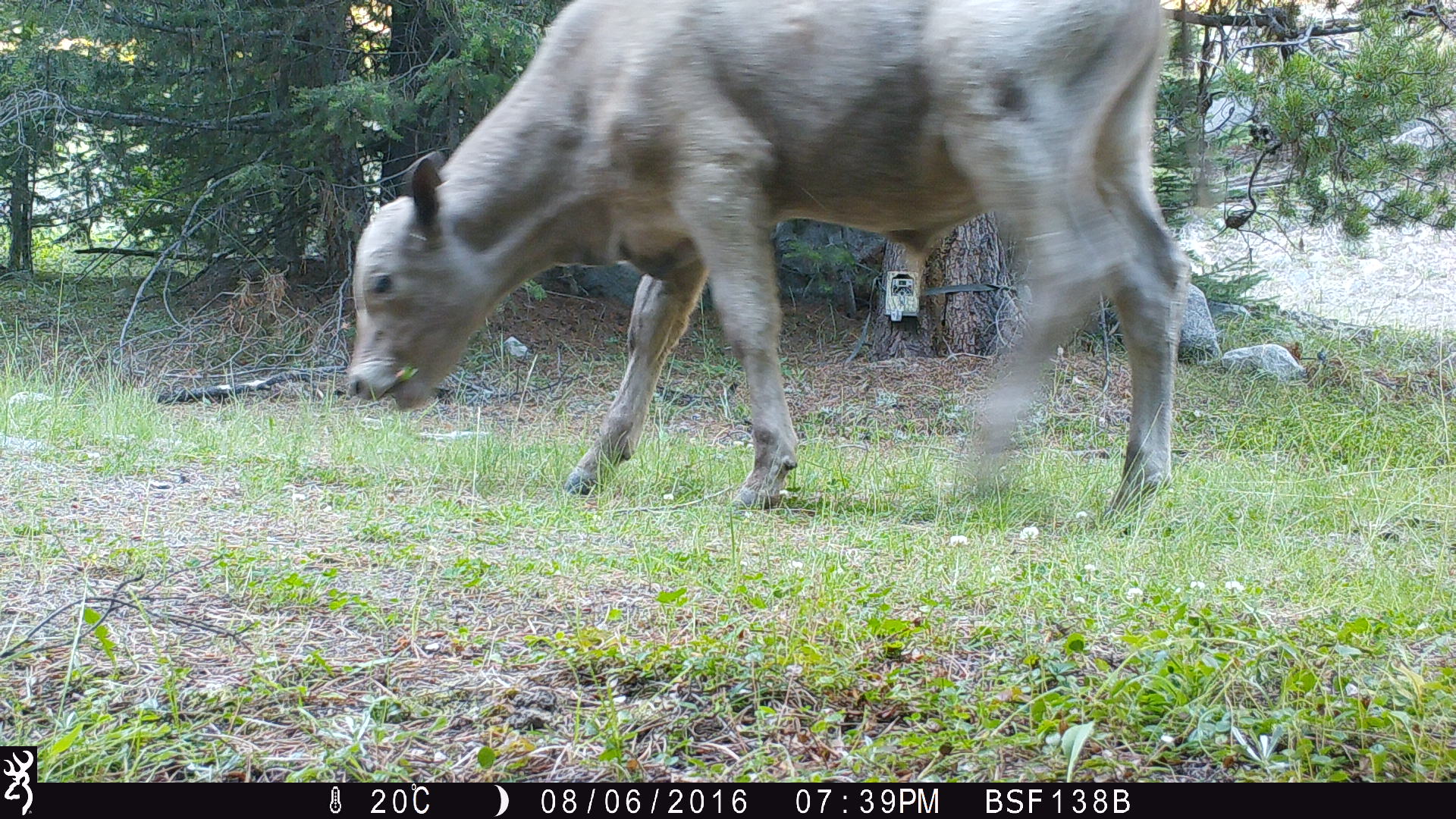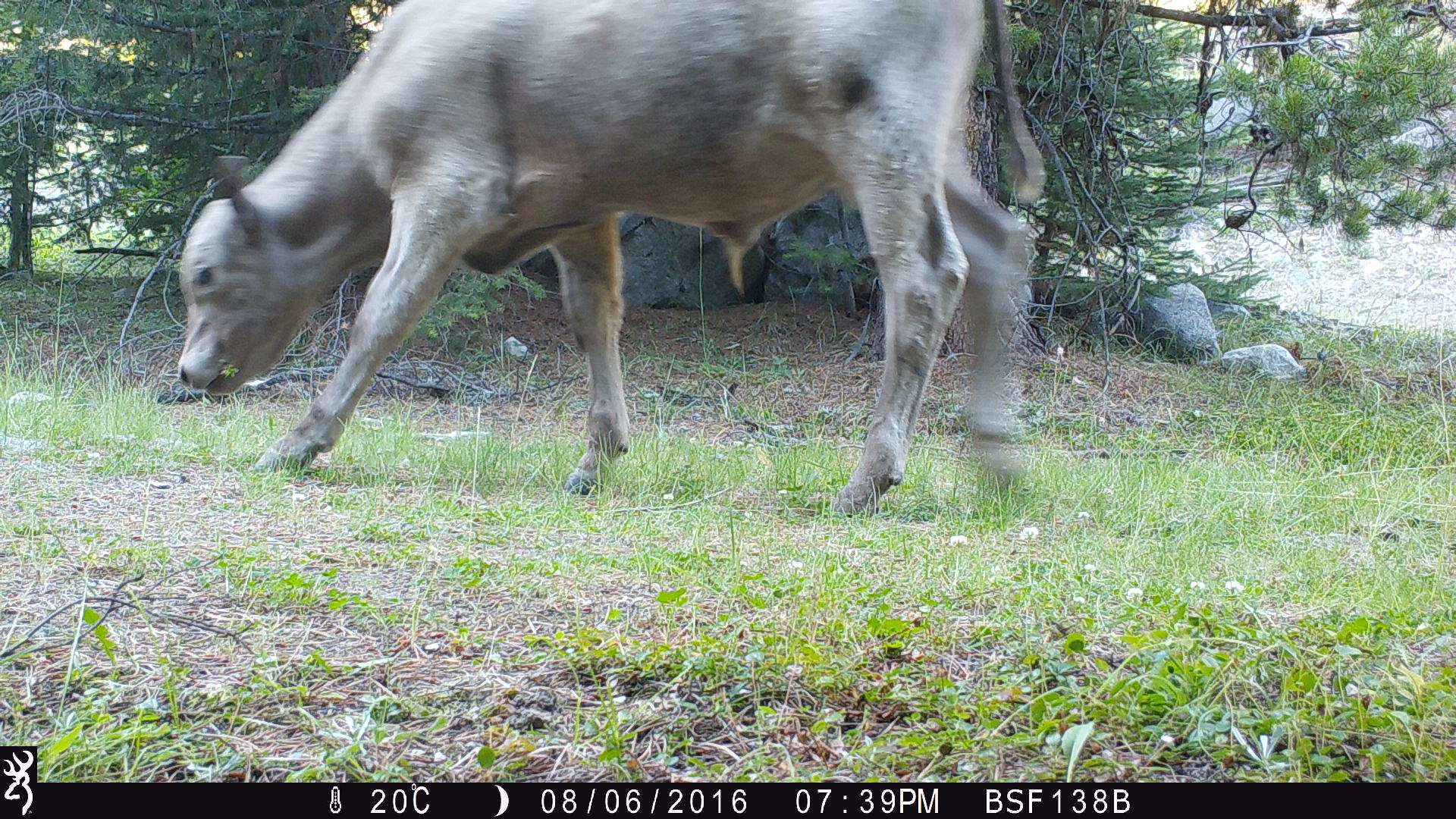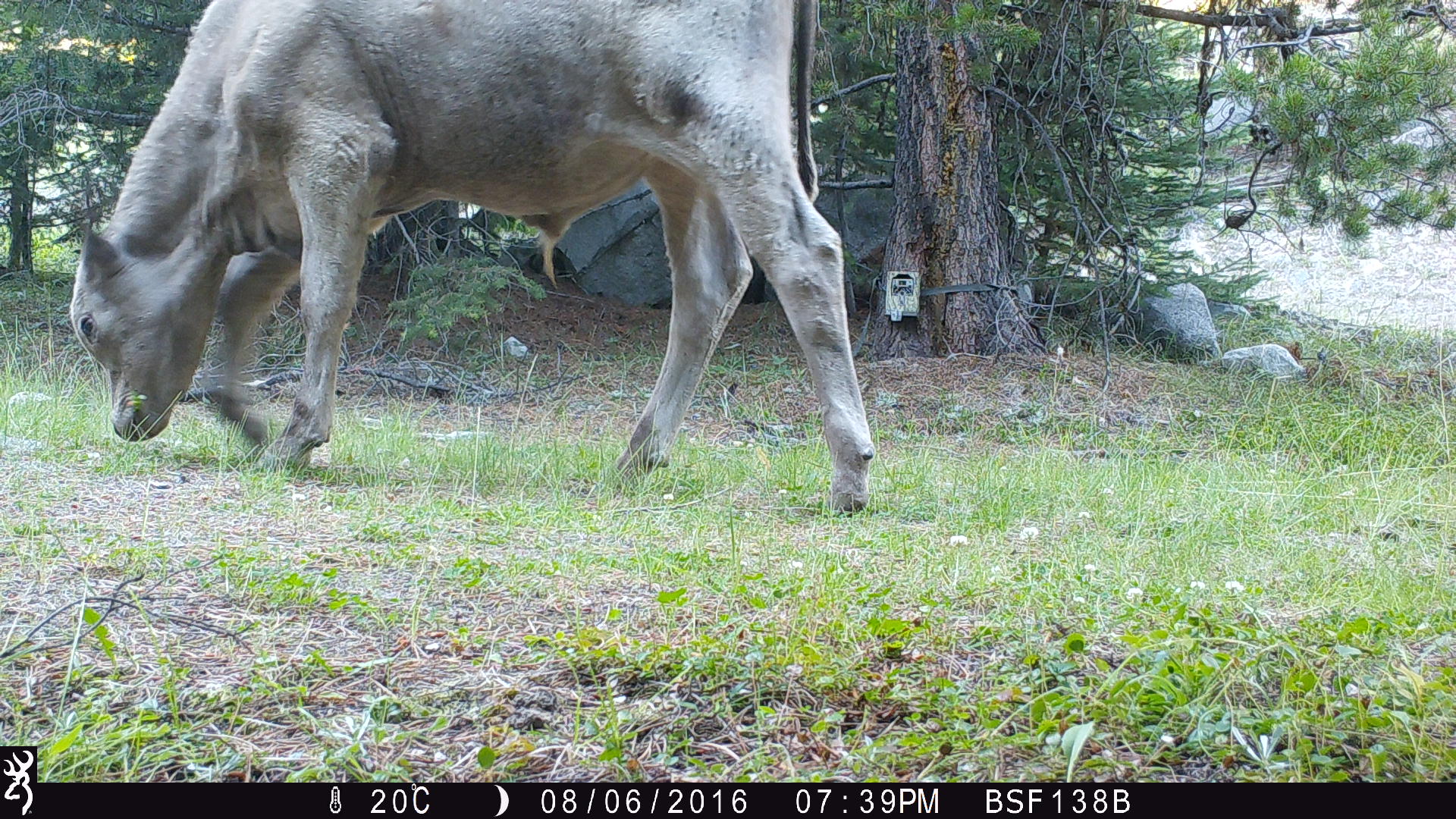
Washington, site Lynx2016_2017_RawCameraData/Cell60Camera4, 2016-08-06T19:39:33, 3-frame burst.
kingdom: Animalia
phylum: Chordata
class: Mammalia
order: Artiodactyla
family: Bovidae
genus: Bos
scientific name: Bos taurus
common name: domestic cattle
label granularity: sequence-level